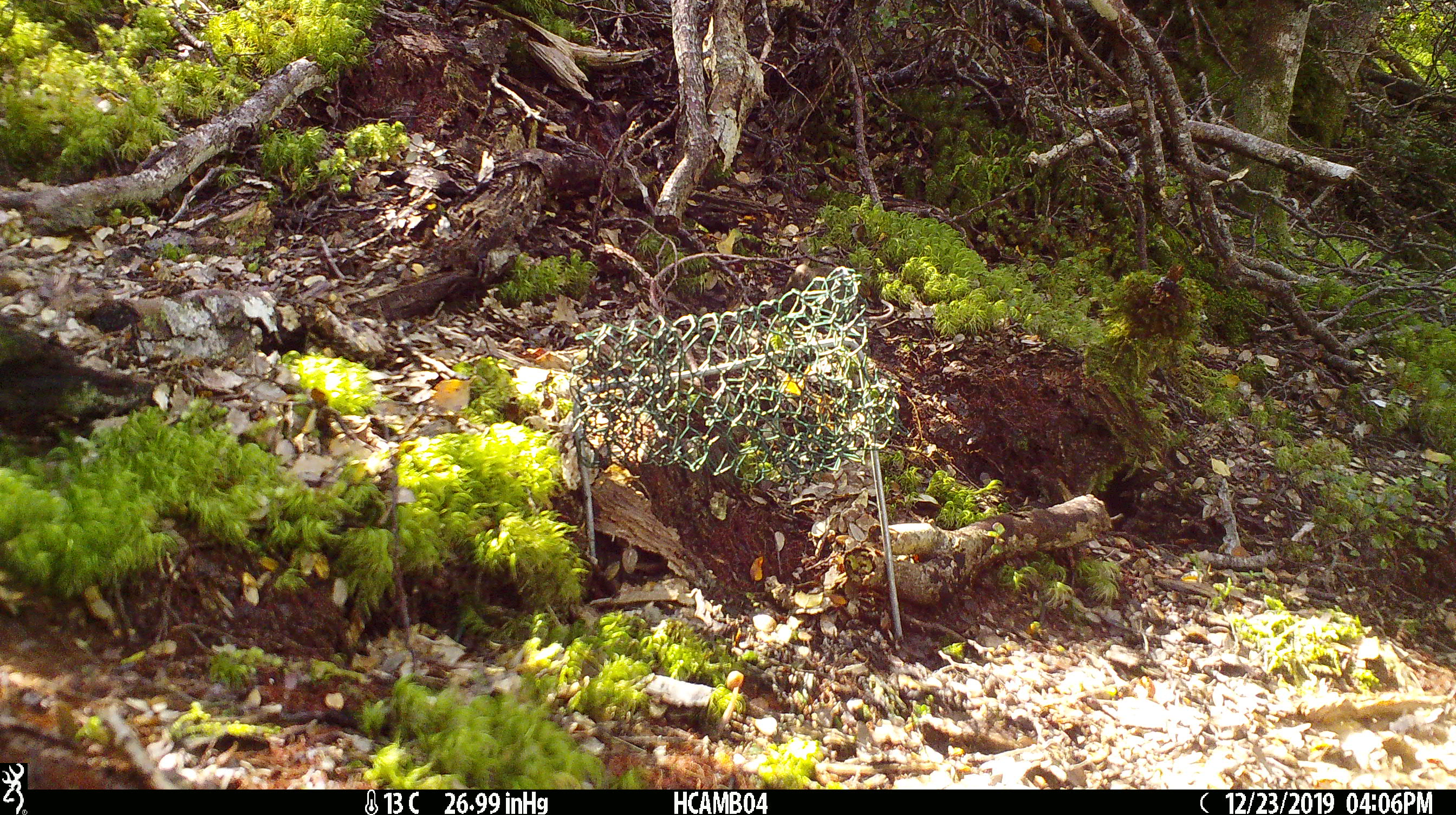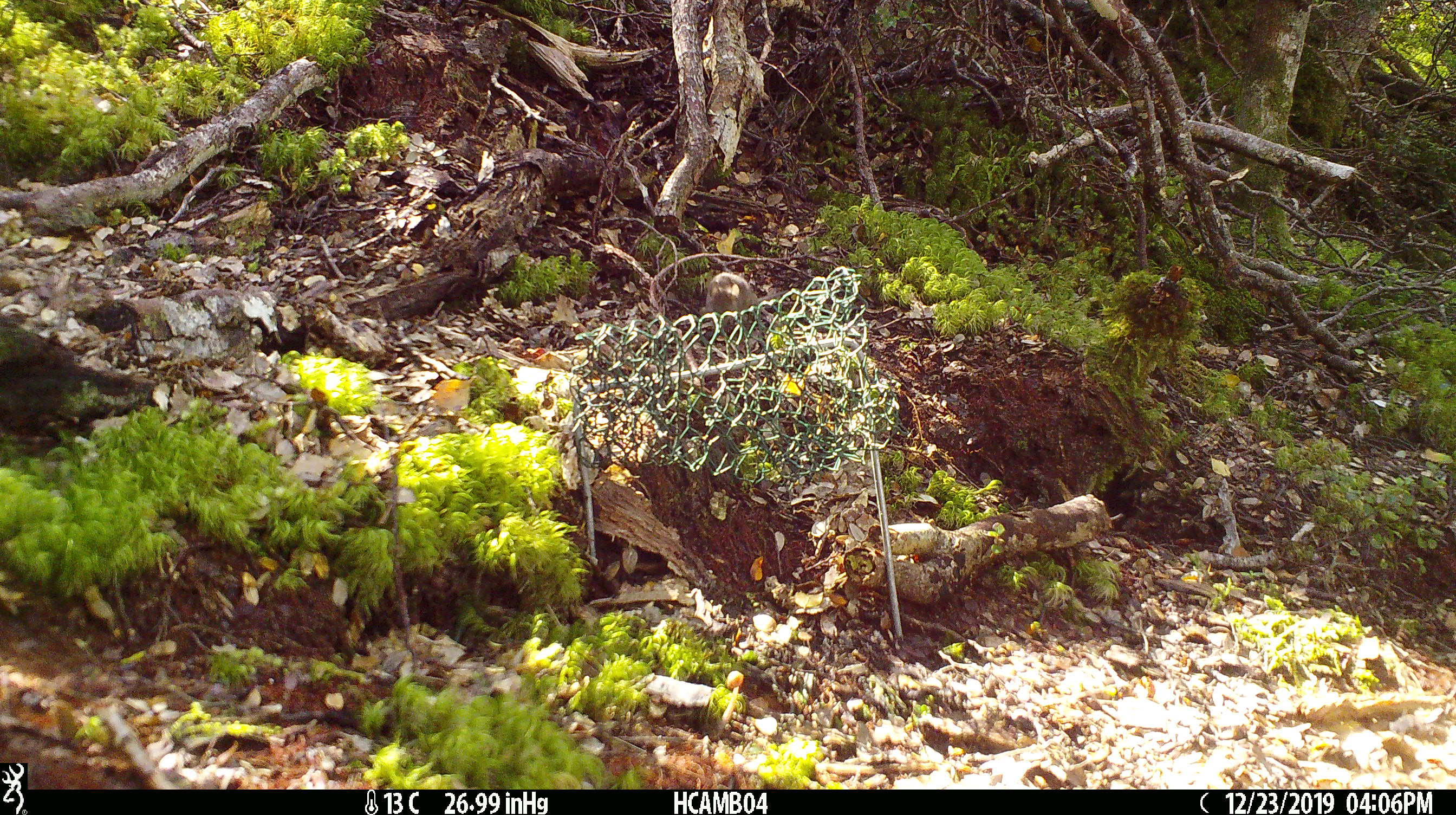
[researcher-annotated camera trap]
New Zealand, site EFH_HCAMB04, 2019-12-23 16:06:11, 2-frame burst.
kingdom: Animalia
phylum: Chordata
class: Mammalia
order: Rodentia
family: Muridae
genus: Mus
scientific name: Mus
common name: mouse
Mouse (Mus).